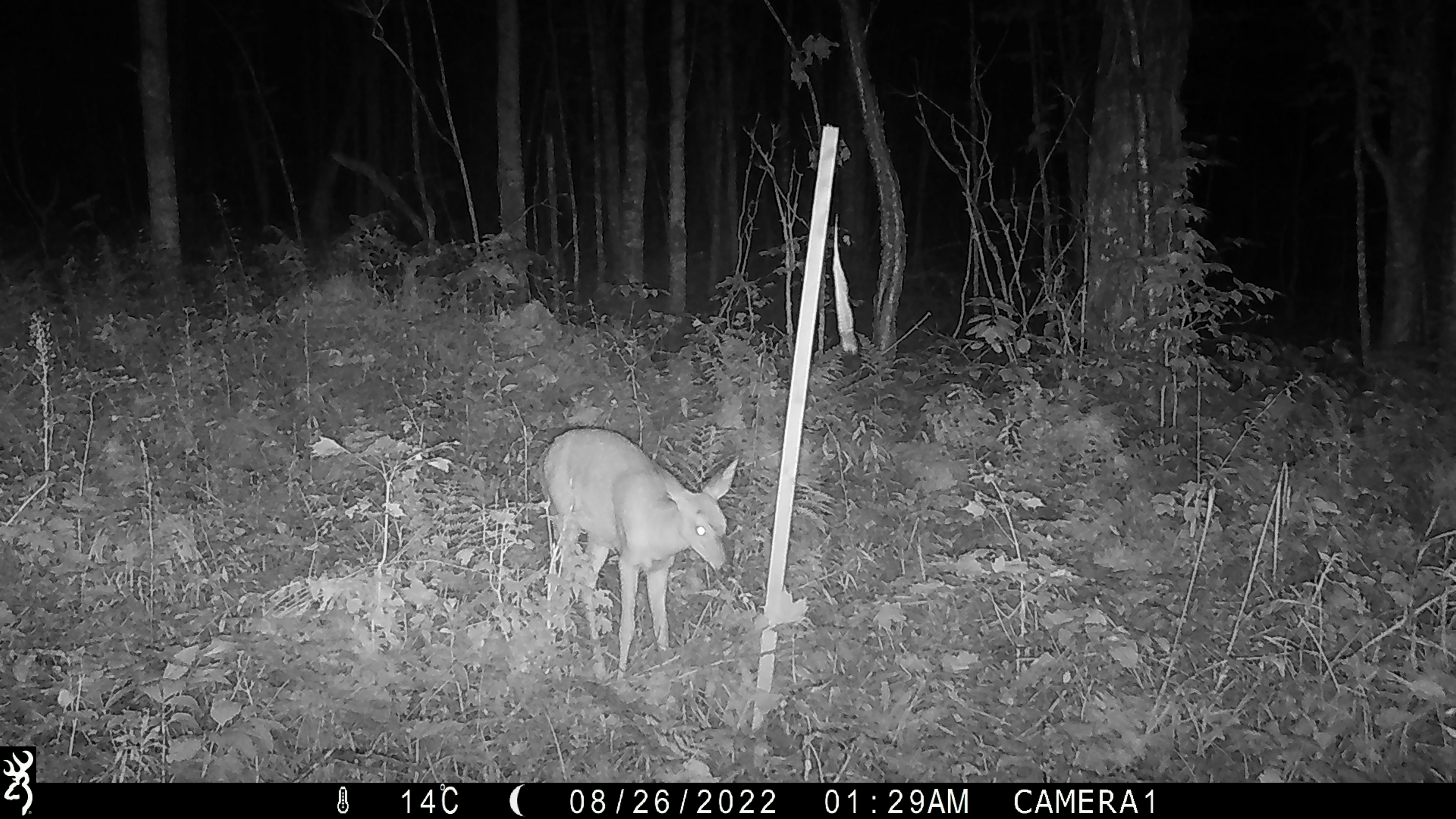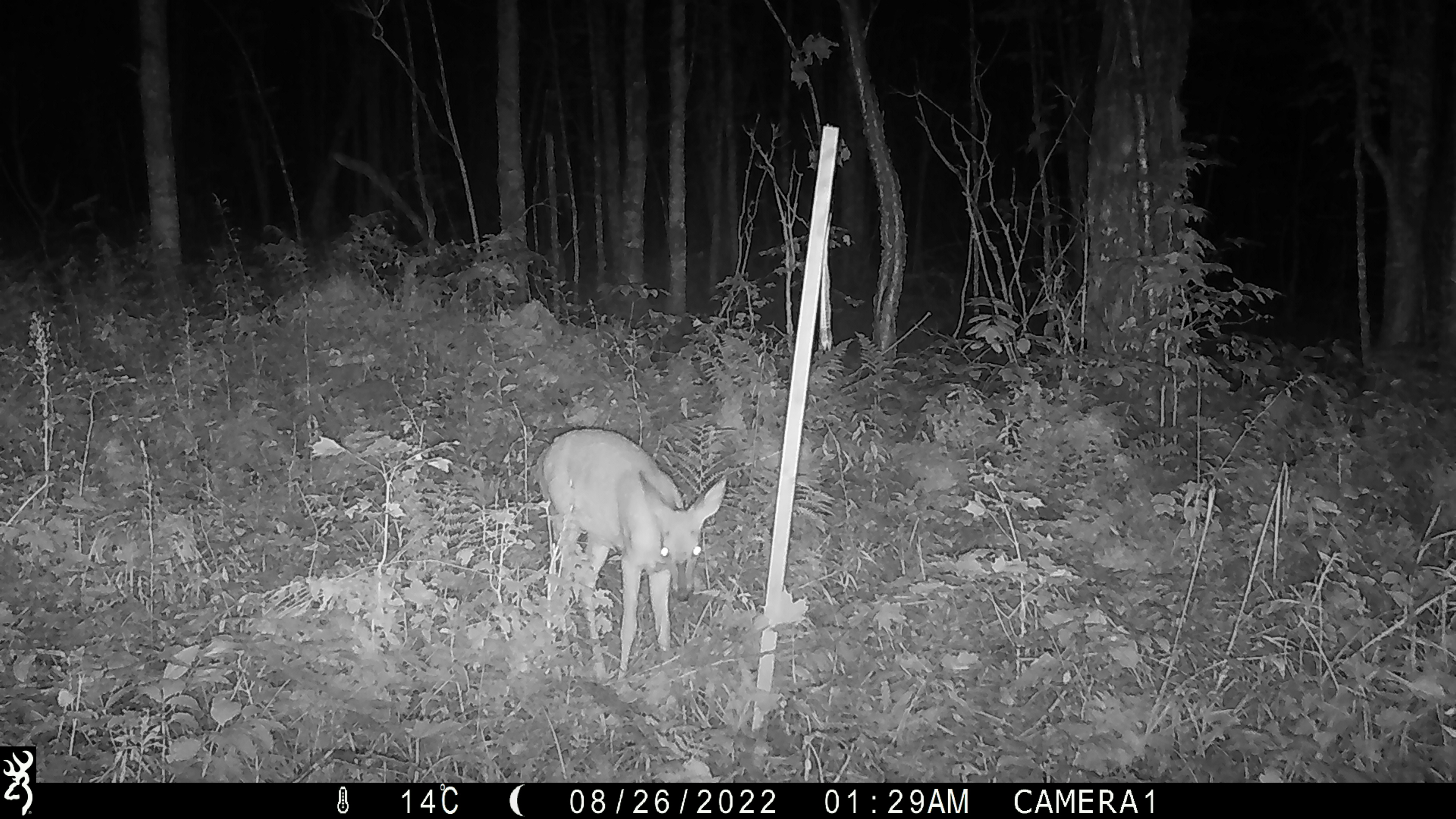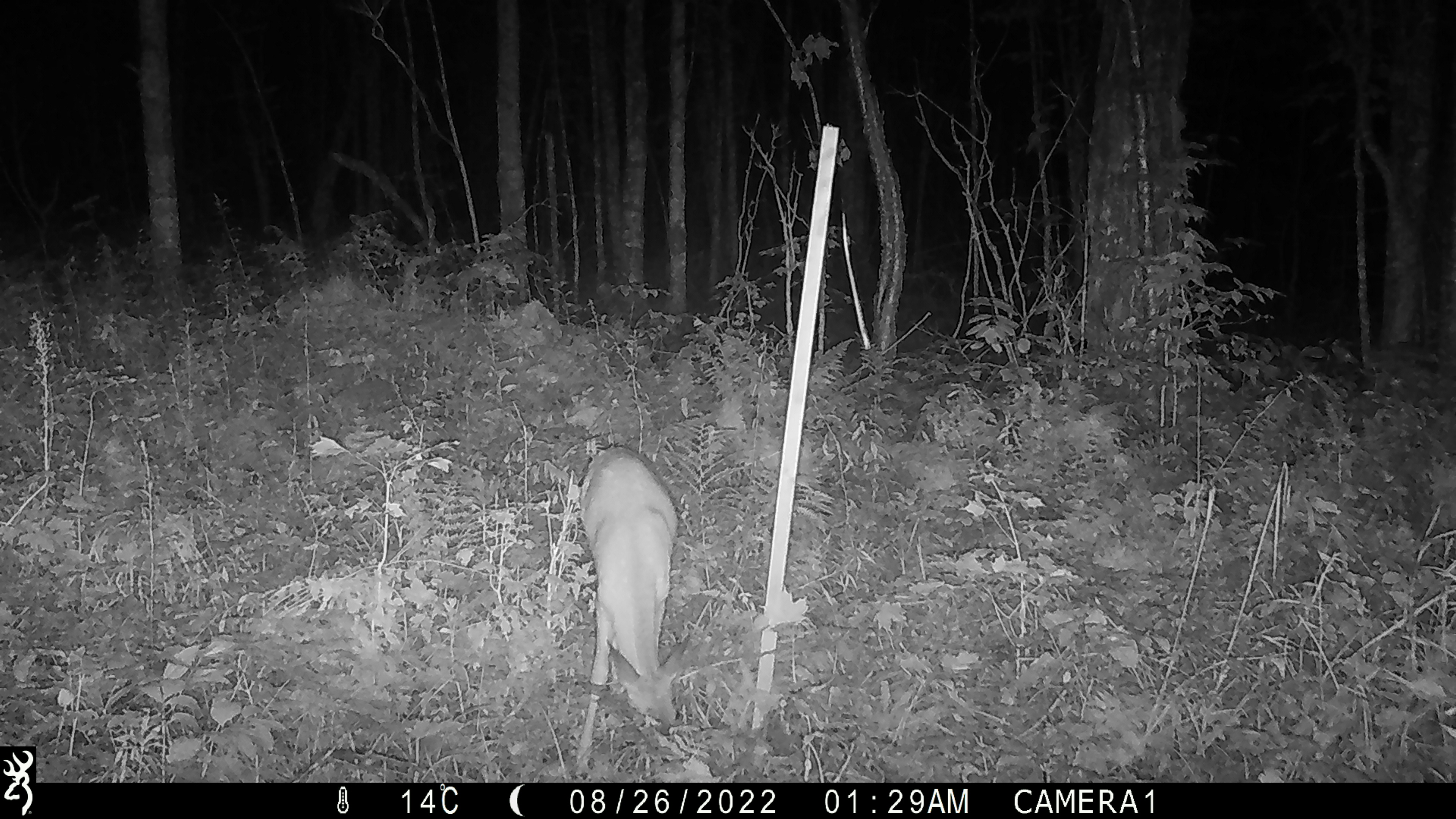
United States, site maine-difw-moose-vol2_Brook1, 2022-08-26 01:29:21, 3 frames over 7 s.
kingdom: Animalia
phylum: Chordata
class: Mammalia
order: Artiodactyla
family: Cervidae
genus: Odocoileus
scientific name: Odocoileus virginianus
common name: white-tailed deer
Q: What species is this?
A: White-tailed deer (Odocoileus virginianus).